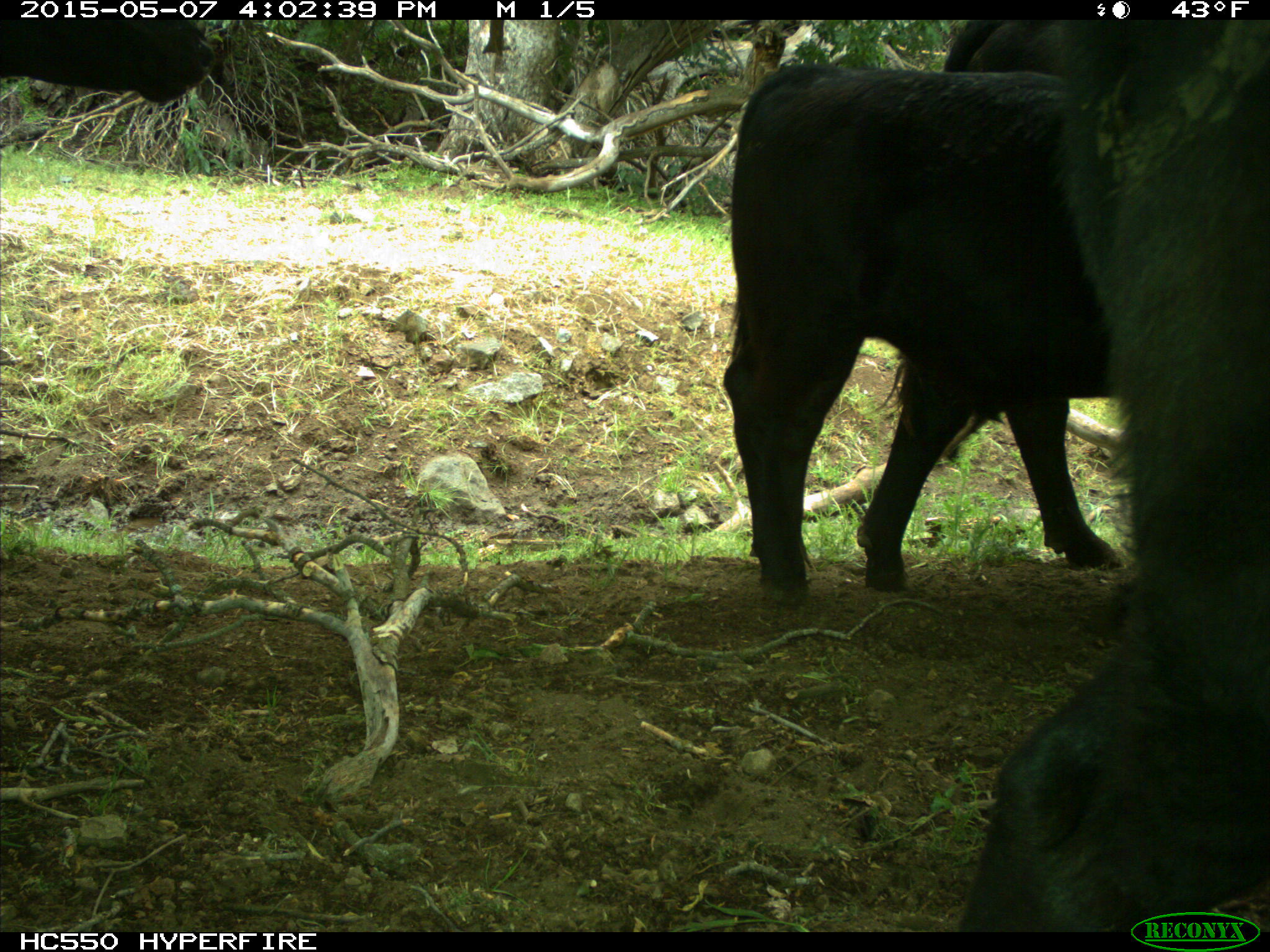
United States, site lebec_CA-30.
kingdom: Animalia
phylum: Chordata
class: Mammalia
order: Artiodactyla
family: Bovidae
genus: Bos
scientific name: Bos taurus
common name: domestic cow